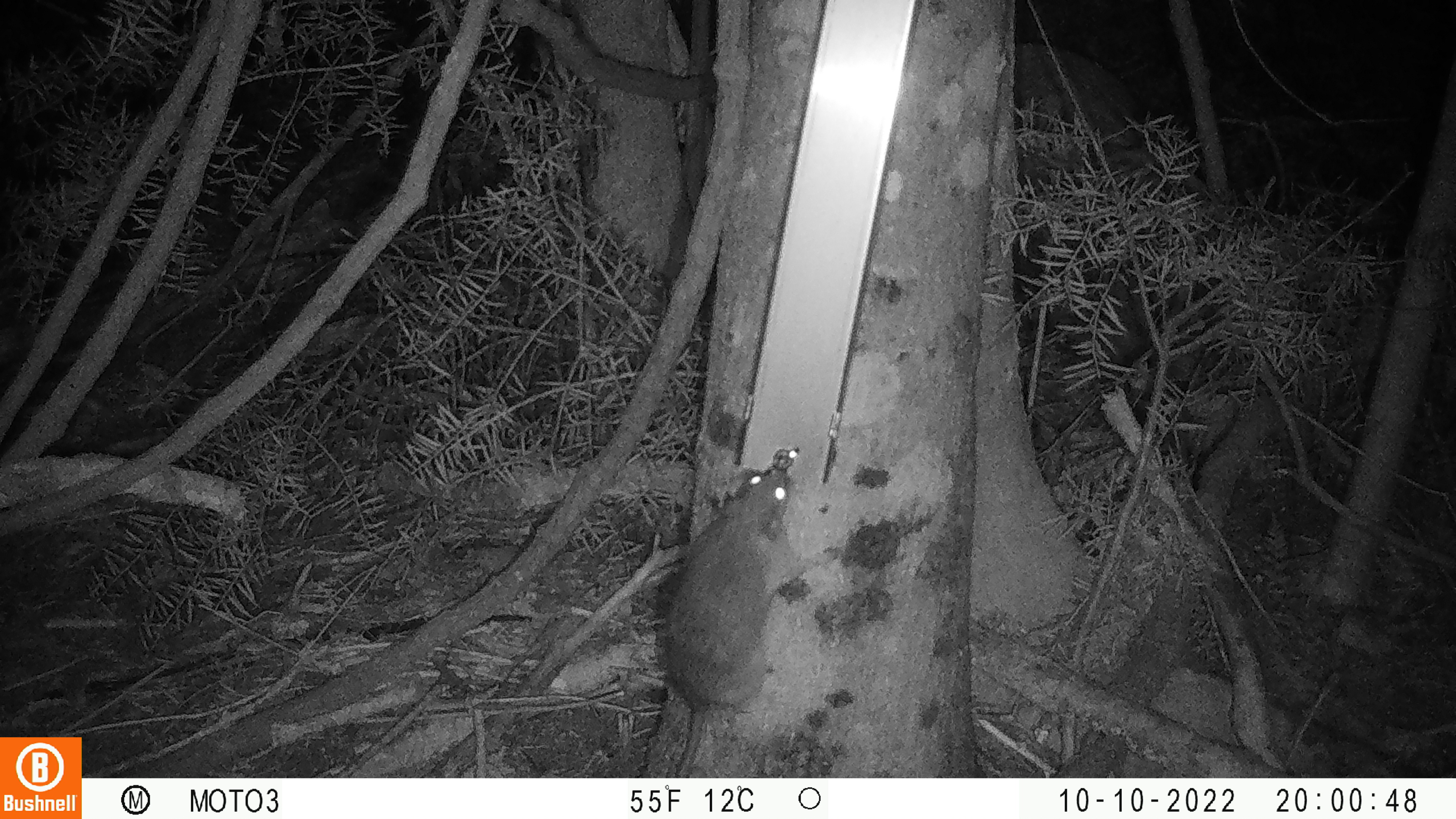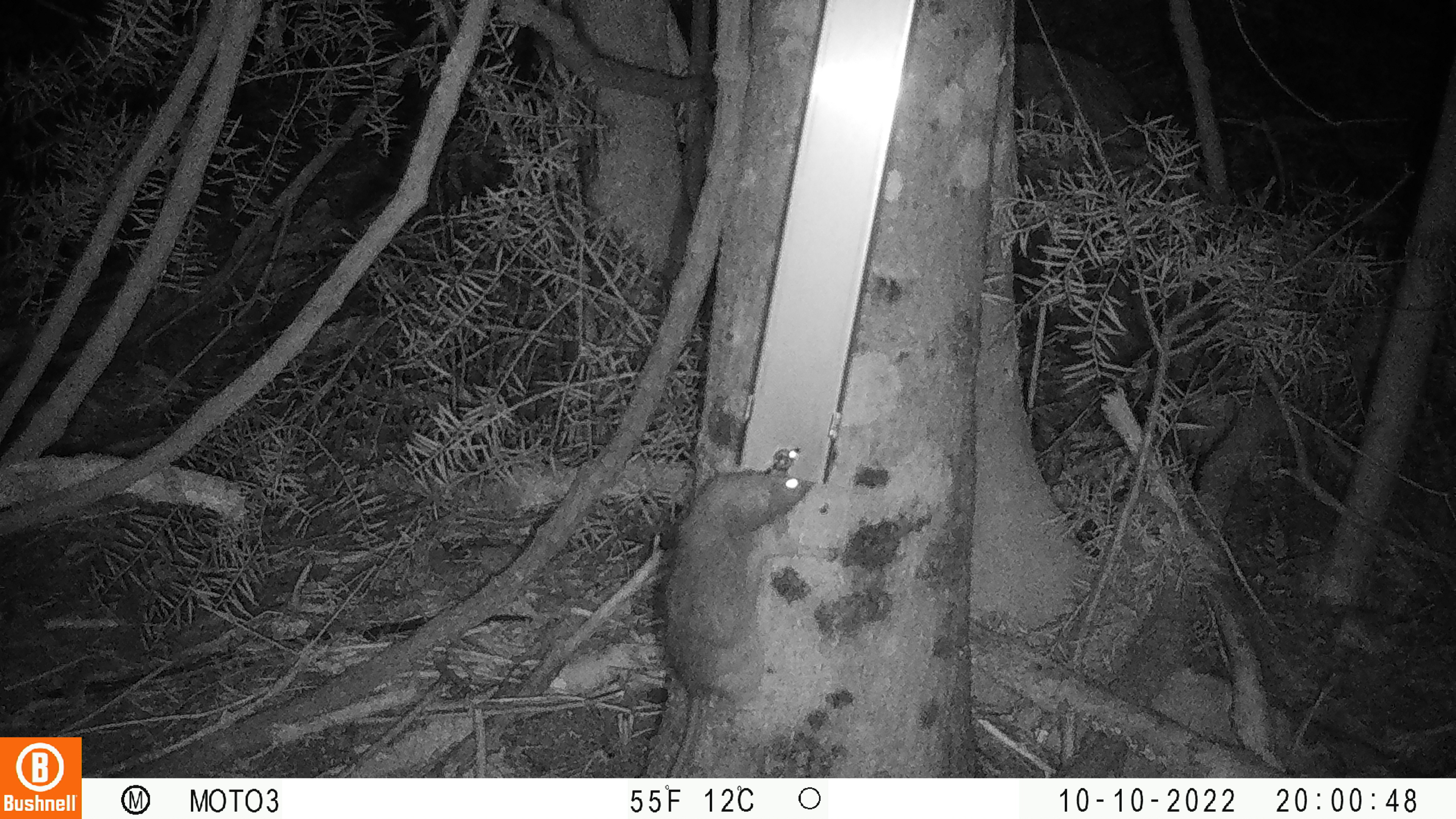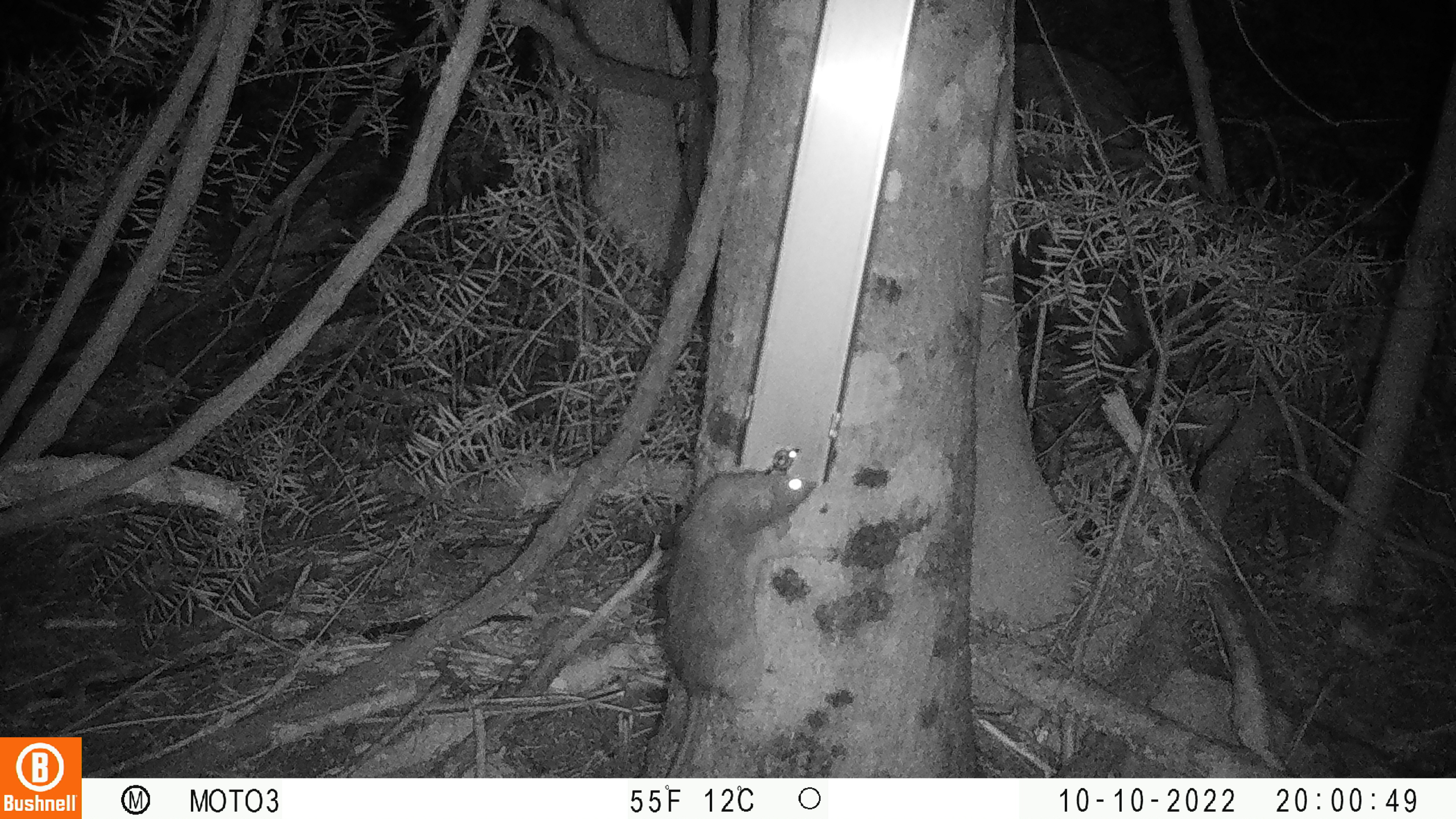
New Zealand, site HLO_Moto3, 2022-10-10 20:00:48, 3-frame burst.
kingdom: Animalia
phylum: Chordata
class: Mammalia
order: Rodentia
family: Muridae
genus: Rattus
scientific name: Rattus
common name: rat